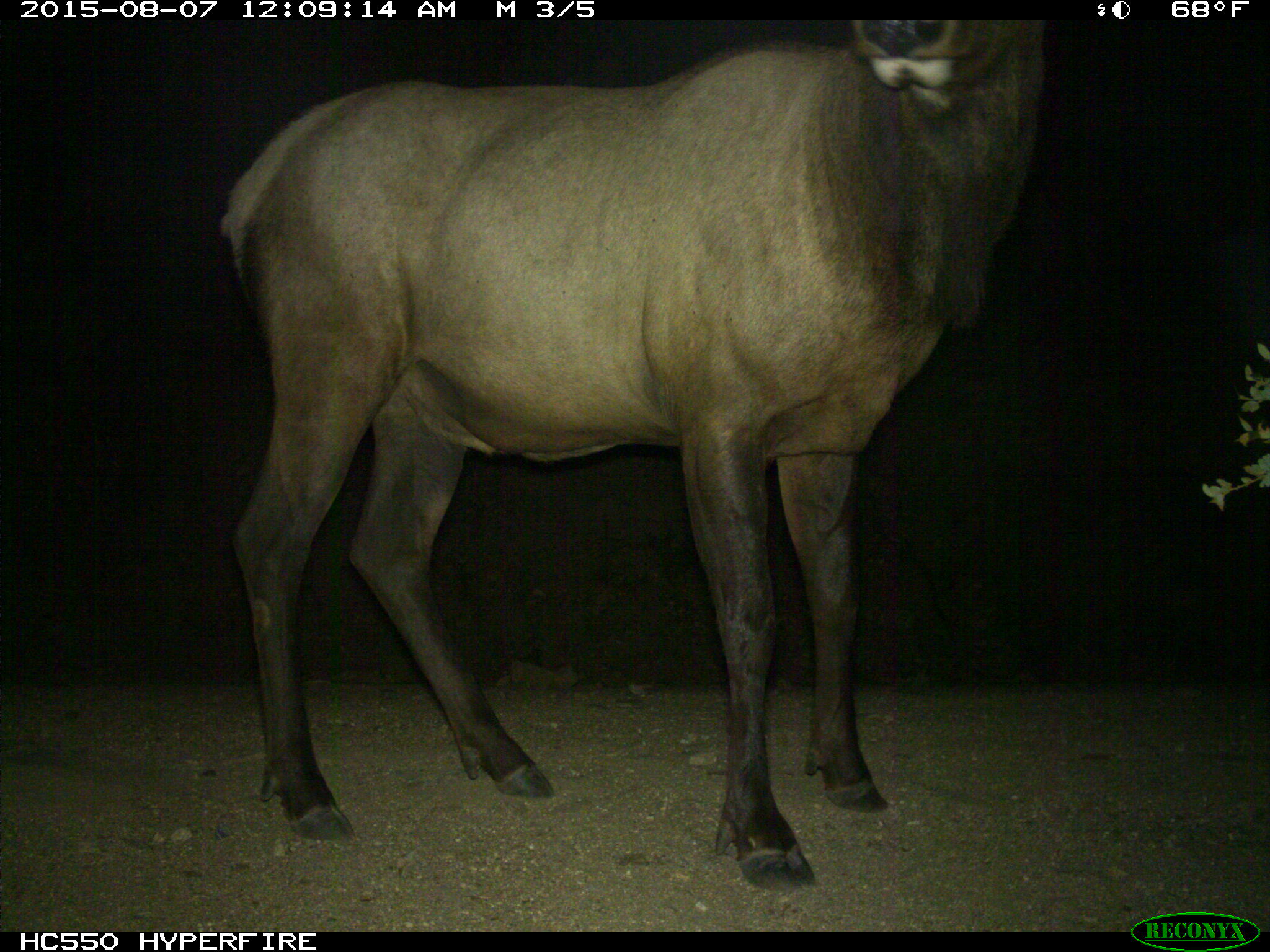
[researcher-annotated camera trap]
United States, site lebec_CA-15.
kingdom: Animalia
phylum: Chordata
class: Mammalia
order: Artiodactyla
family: Cervidae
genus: Cervus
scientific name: Cervus canadensis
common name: elk